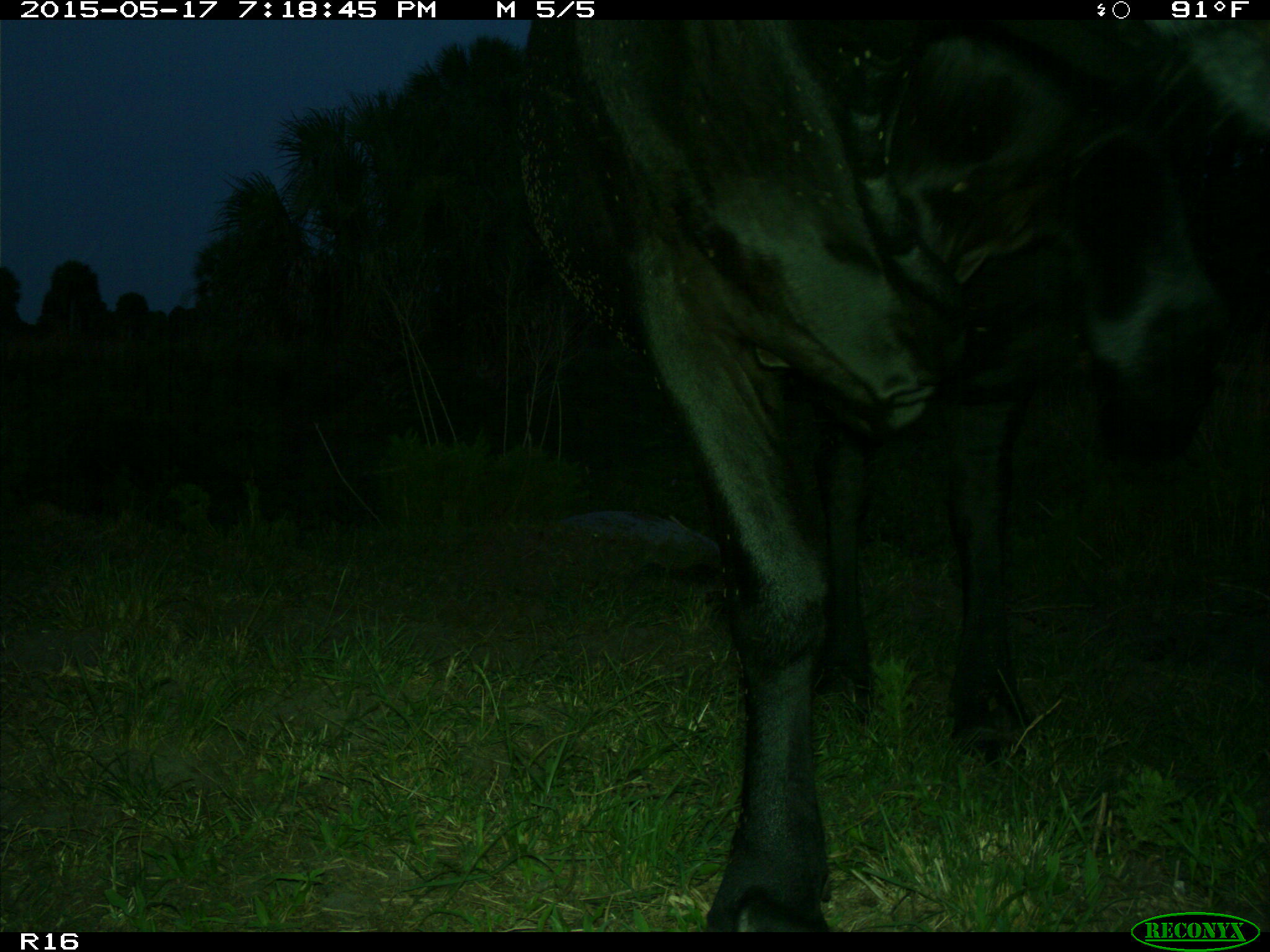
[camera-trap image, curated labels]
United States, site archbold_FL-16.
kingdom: Animalia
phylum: Chordata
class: Mammalia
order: Artiodactyla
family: Bovidae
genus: Bos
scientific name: Bos taurus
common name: domestic cow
Bos taurus (domestic cow).